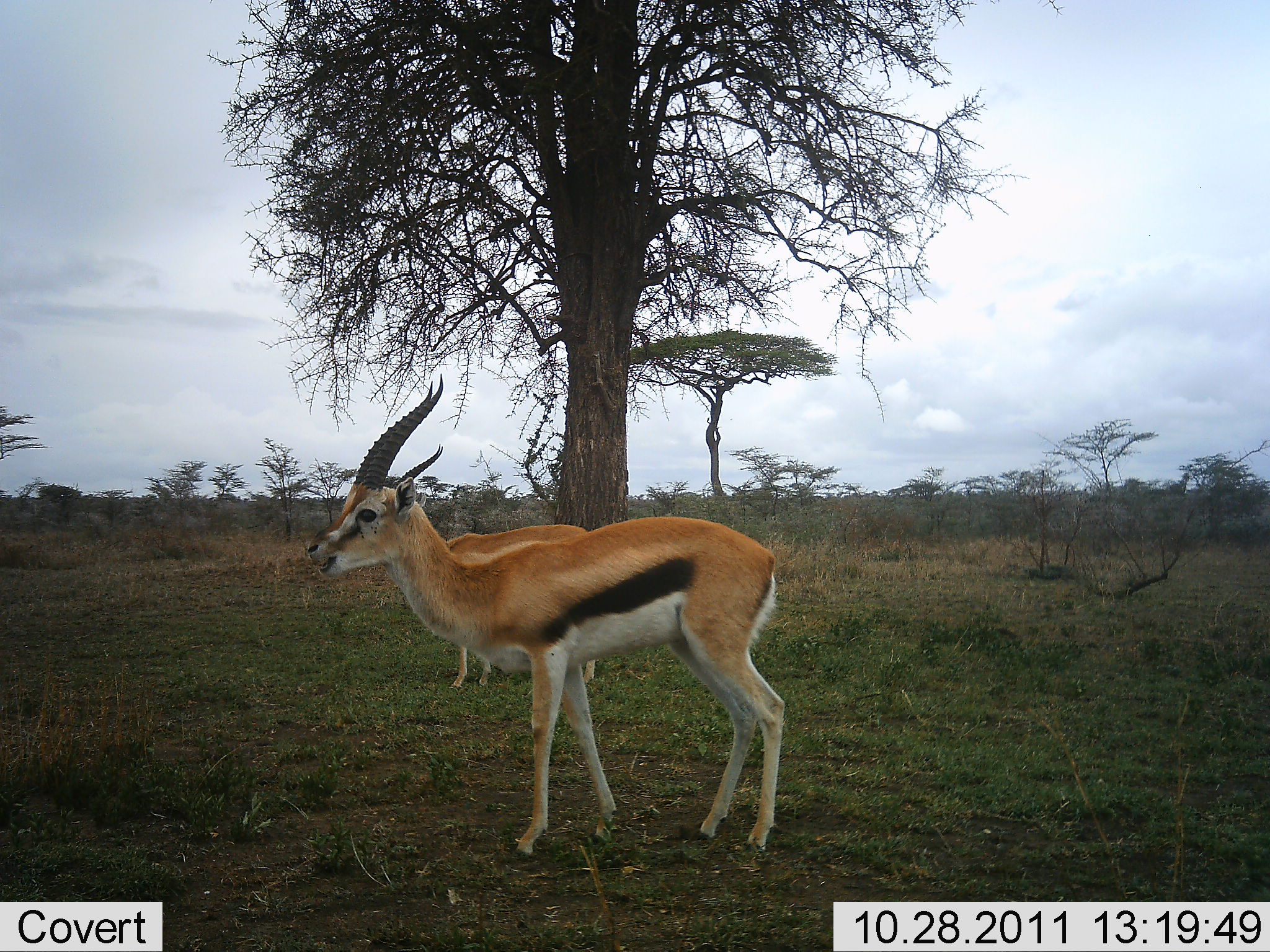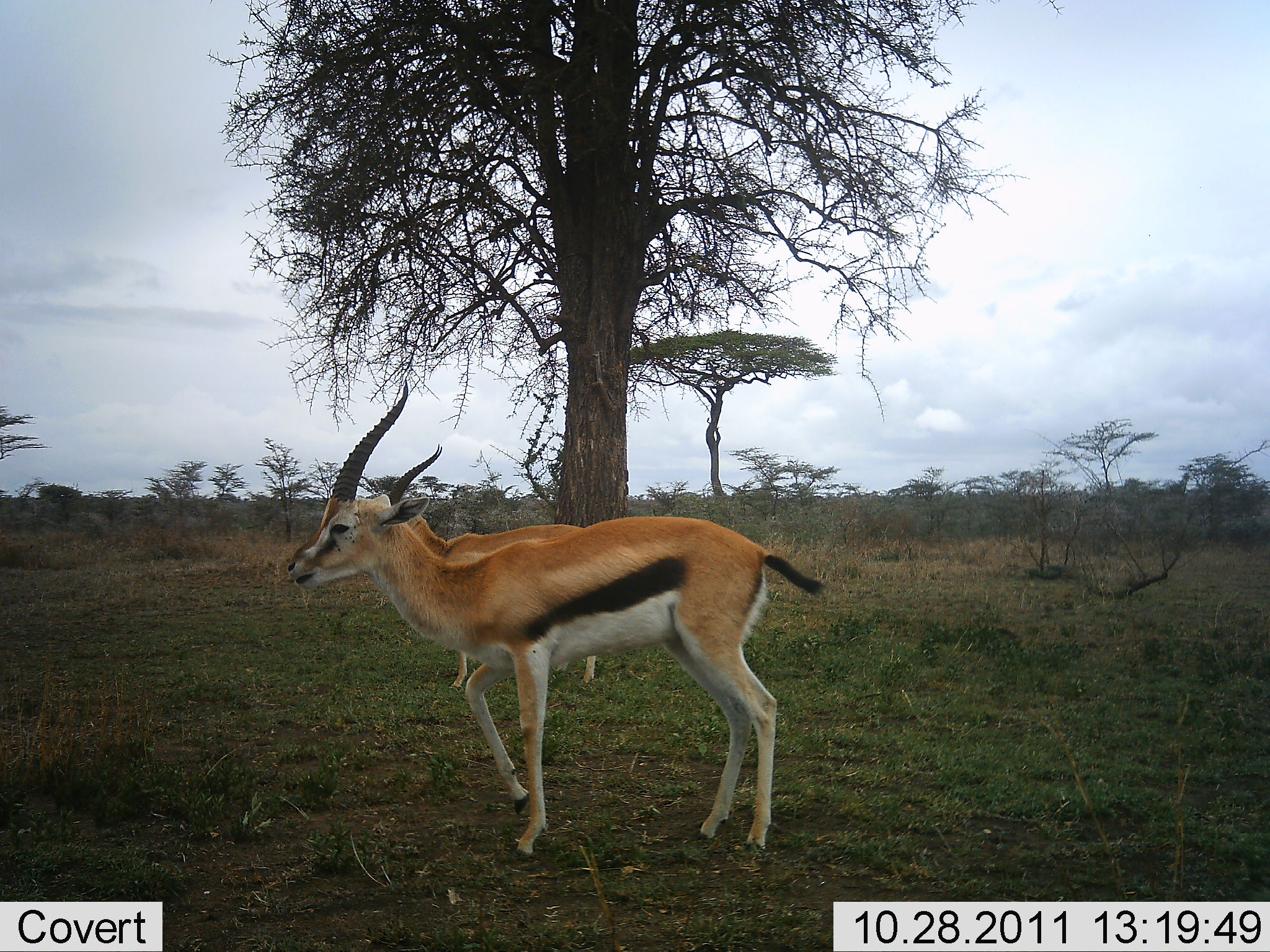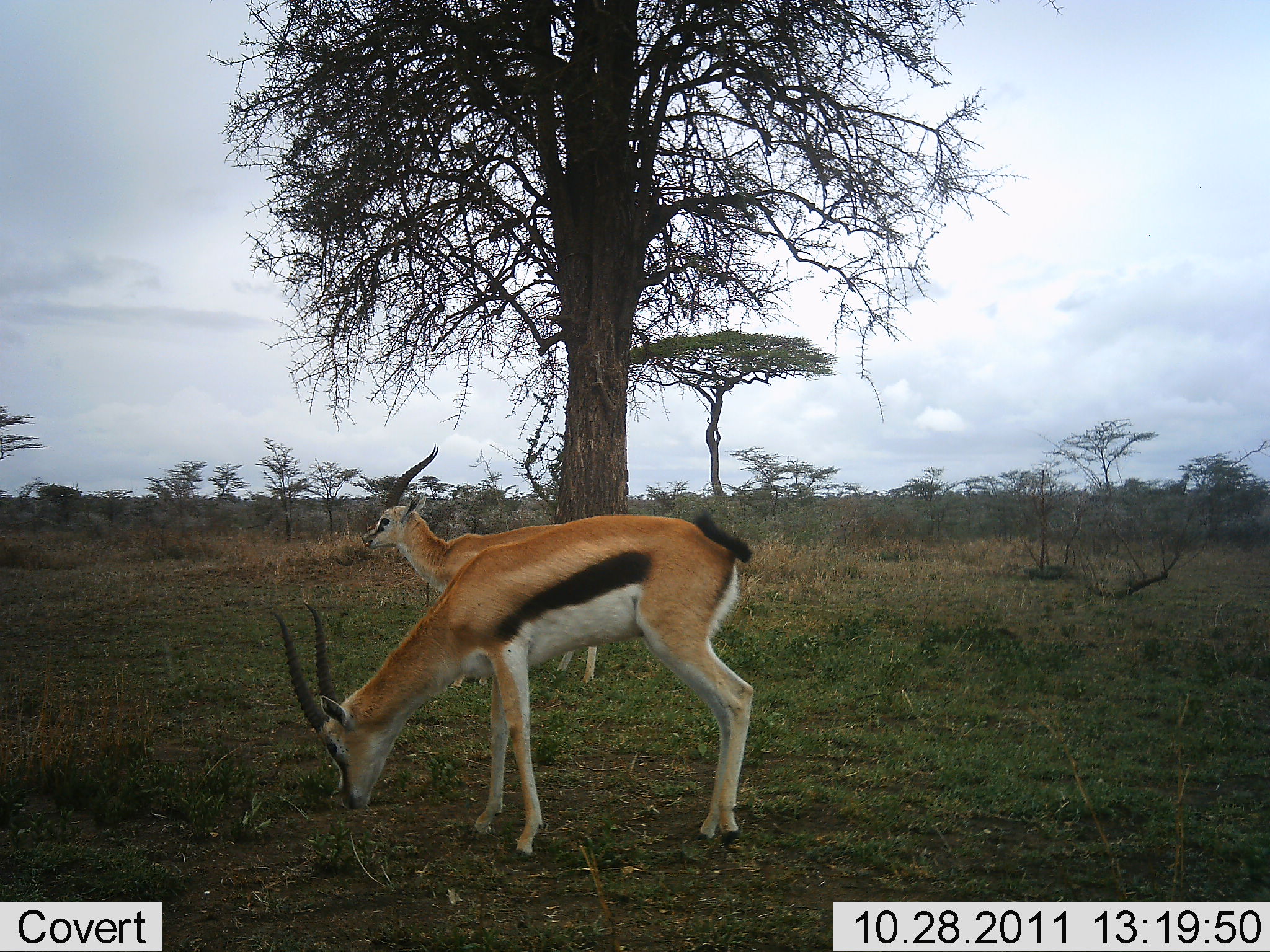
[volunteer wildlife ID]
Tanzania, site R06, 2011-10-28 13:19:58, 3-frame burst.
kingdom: Animalia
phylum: Chordata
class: Mammalia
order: Artiodactyla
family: Bovidae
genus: Eudorcas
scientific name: Eudorcas thomsonii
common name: thomson's gazelle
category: gazellethomsons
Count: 2.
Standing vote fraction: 77%.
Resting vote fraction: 0%.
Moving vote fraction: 8%.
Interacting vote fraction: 0%.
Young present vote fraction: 0%.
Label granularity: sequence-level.